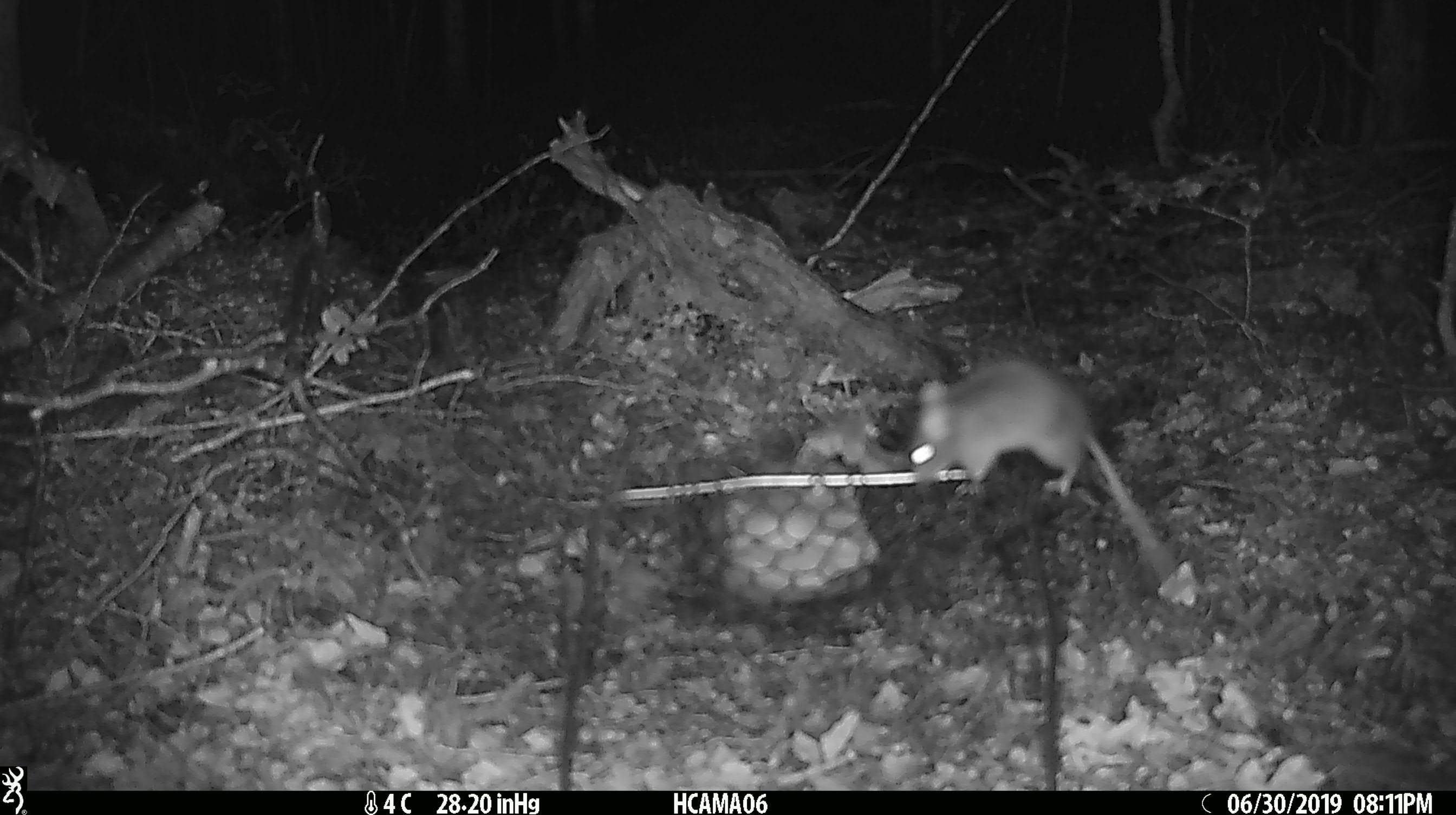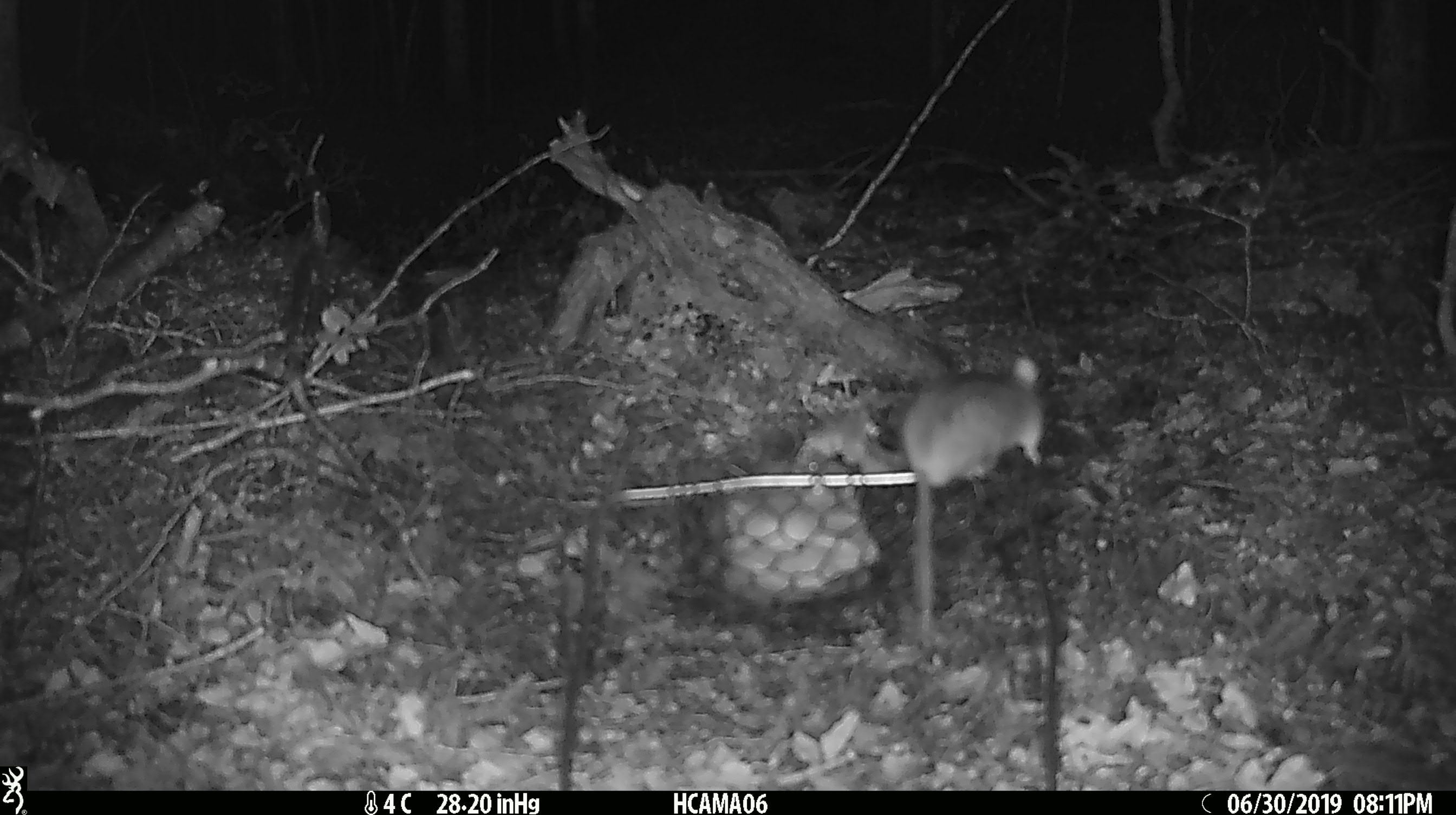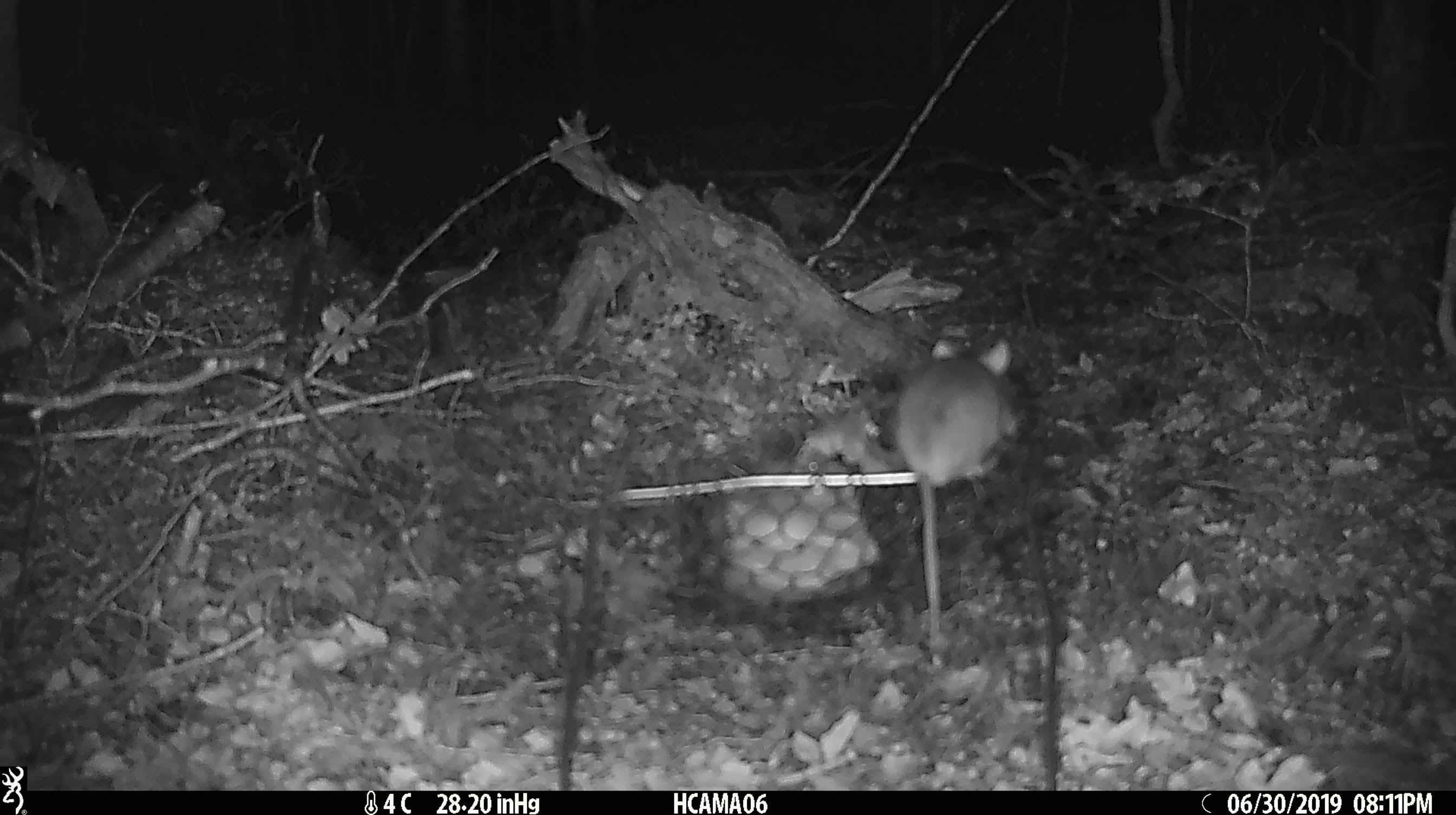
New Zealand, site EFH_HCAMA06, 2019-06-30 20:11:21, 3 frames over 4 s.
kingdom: Animalia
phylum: Chordata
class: Mammalia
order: Rodentia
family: Muridae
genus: Mus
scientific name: Mus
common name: mouse